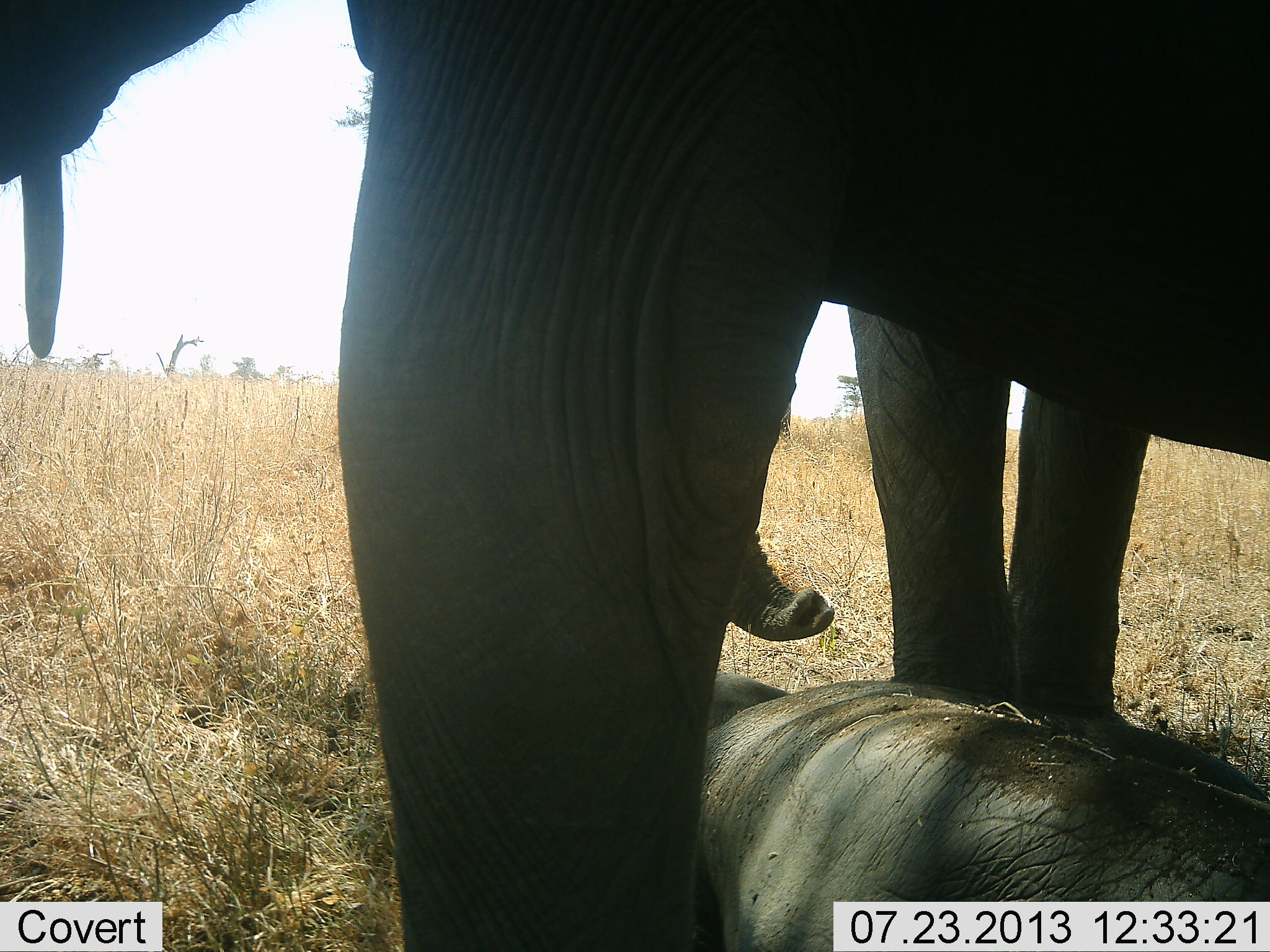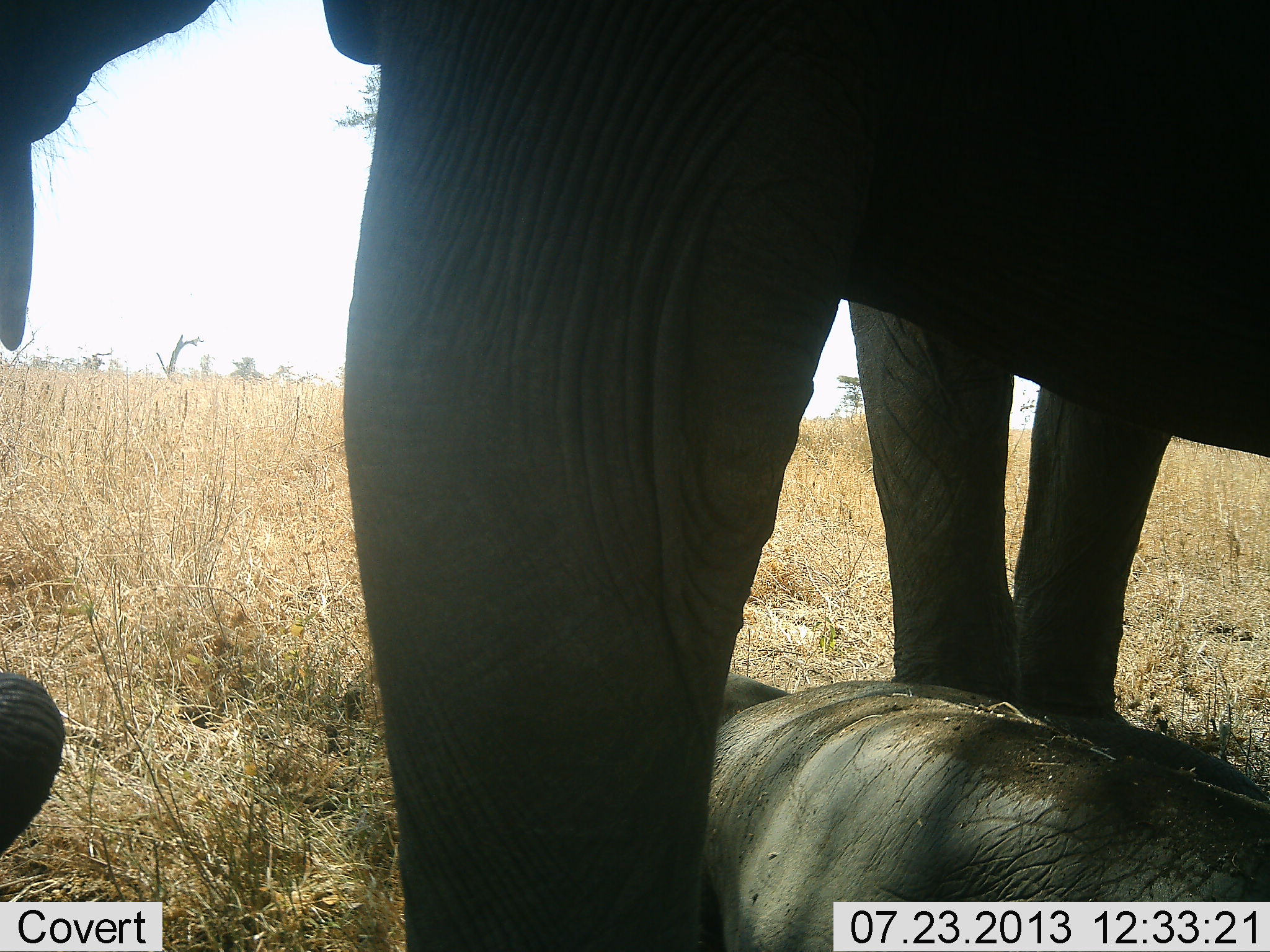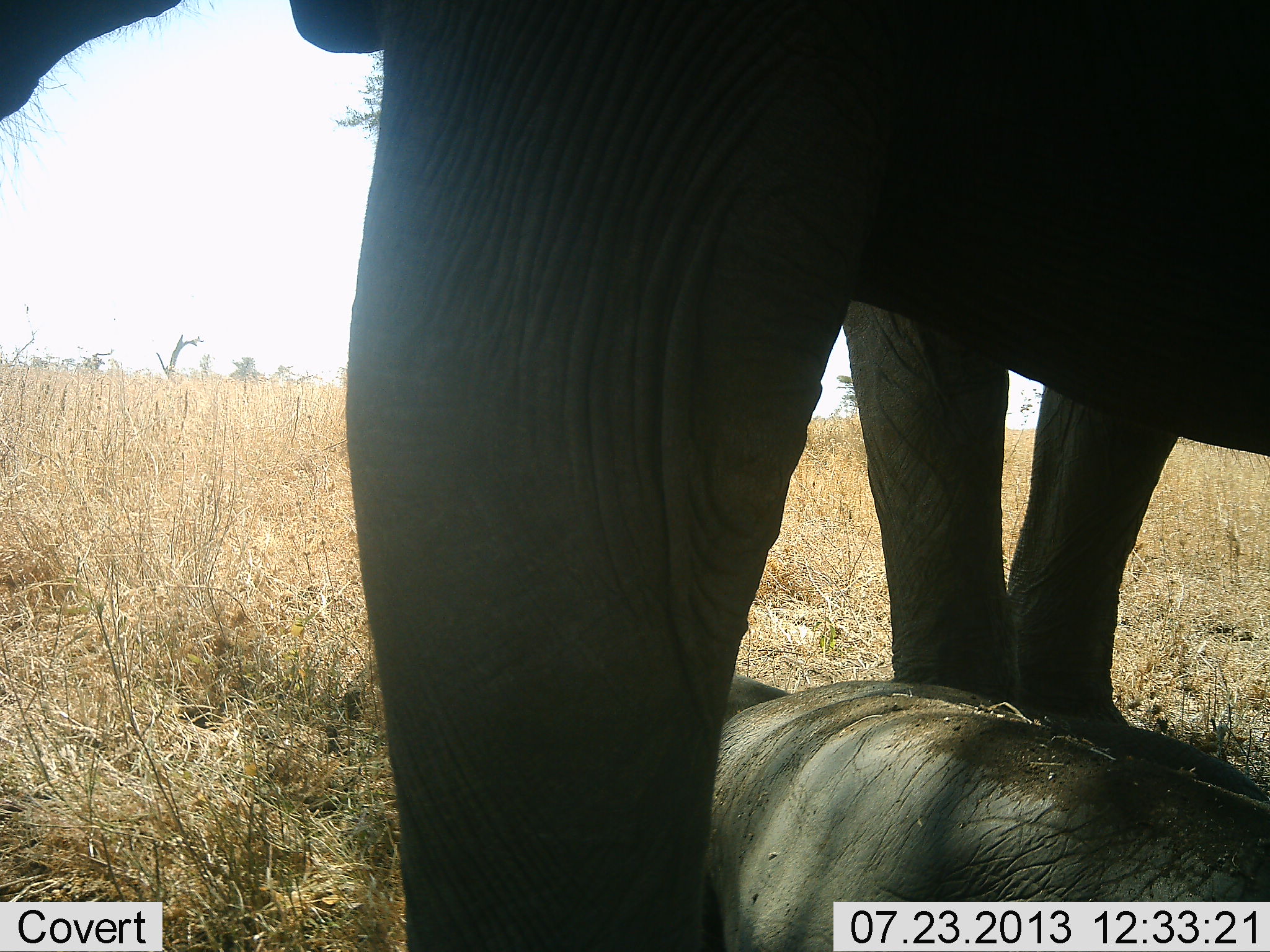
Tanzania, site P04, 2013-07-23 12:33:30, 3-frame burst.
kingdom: Animalia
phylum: Chordata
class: Mammalia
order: Proboscidea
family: Elephantidae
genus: Loxodonta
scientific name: Loxodonta africana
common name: african bush elephant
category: elephant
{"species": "elephant (african bush elephant) (Loxodonta africana)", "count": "3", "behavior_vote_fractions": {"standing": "76%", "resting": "57%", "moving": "0%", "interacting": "24%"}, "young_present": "24%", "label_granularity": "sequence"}